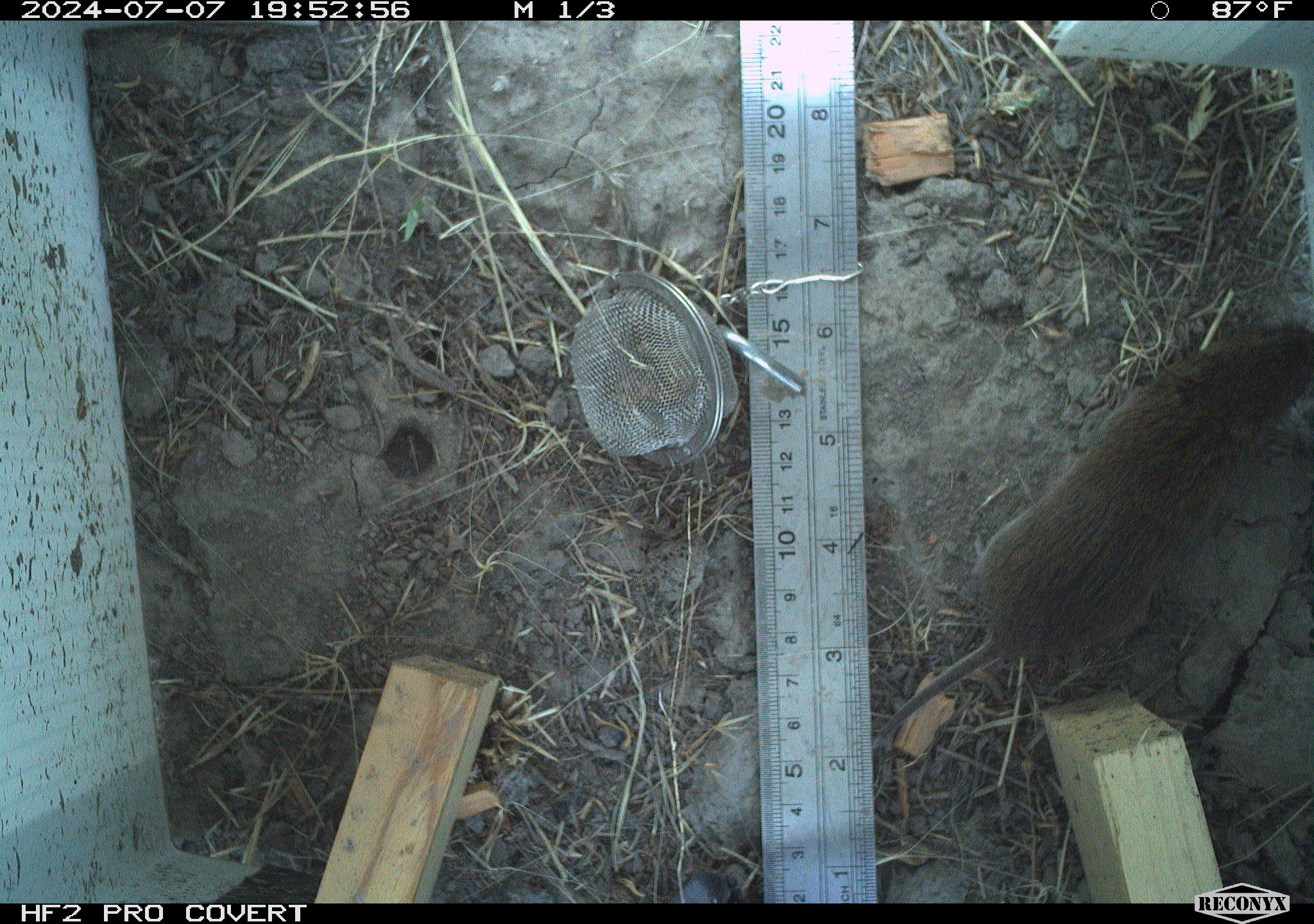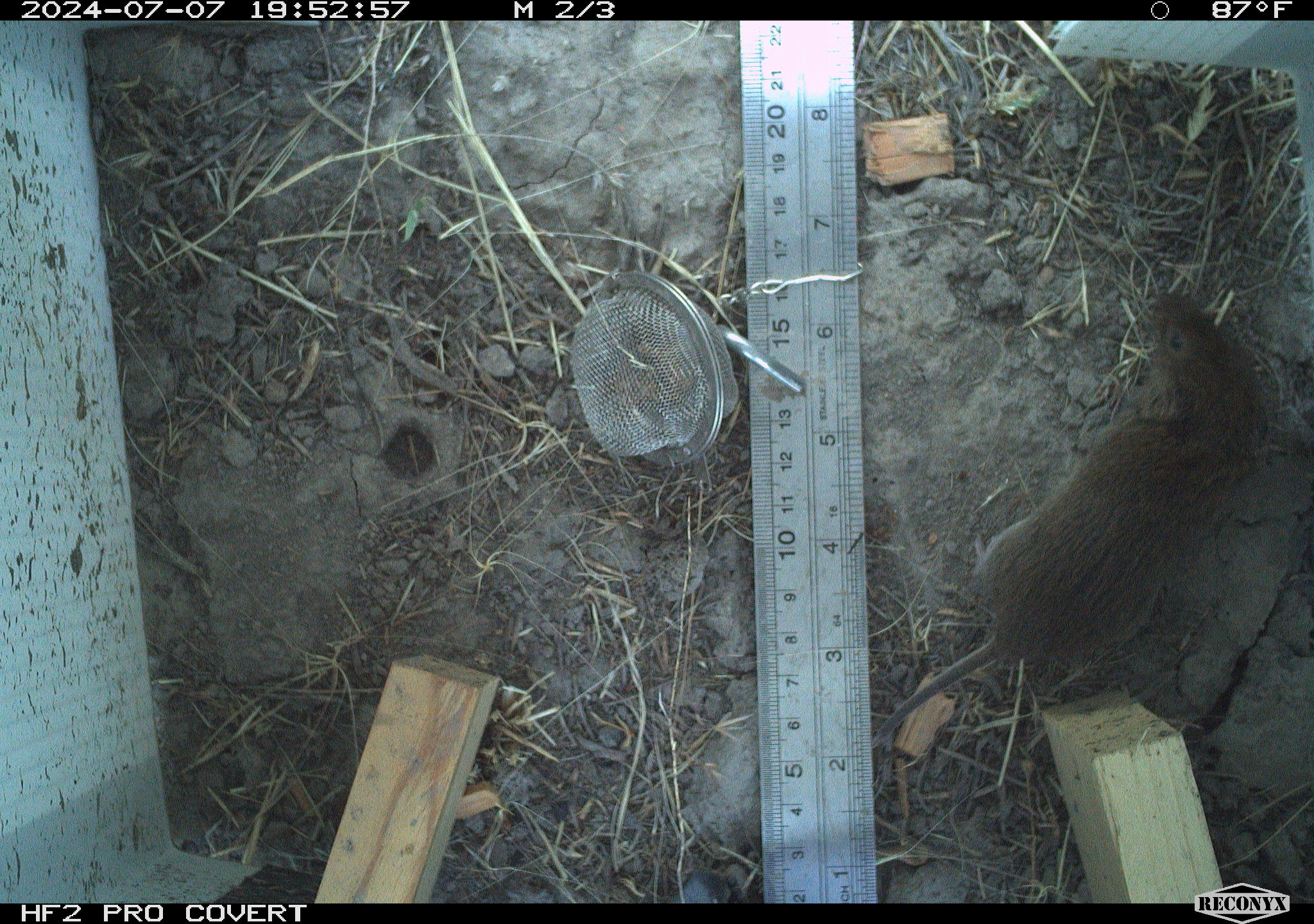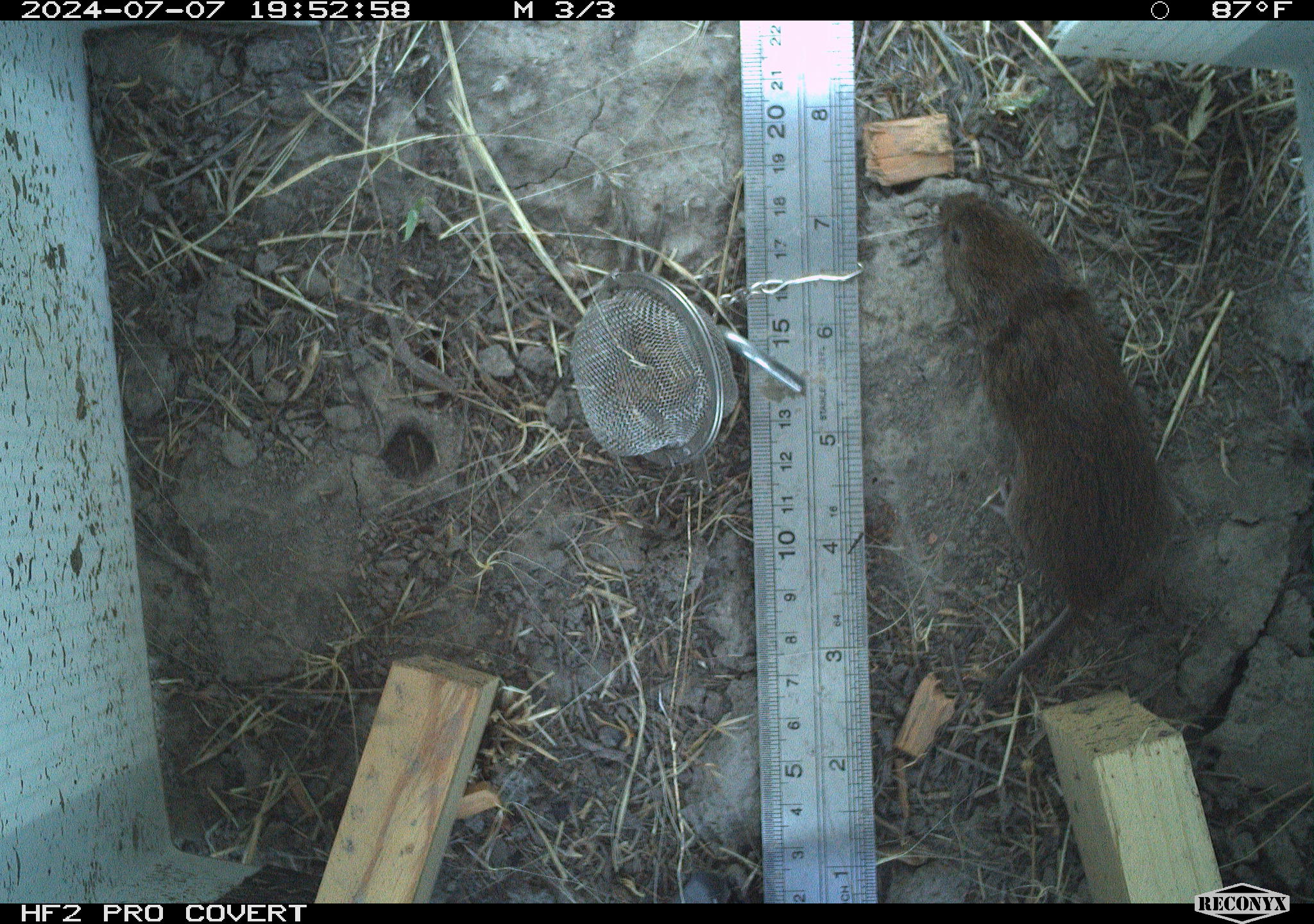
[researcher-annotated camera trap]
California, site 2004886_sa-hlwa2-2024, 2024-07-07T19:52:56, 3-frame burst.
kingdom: Animalia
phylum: Chordata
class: Mammalia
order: Rodentia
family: Cricetidae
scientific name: Arvicolinae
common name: voles, lemmings, and muskrats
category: arvicolinae subfamily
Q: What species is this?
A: Arvicolinae subfamily (voles, lemmings, and muskrats) (Arvicolinae).